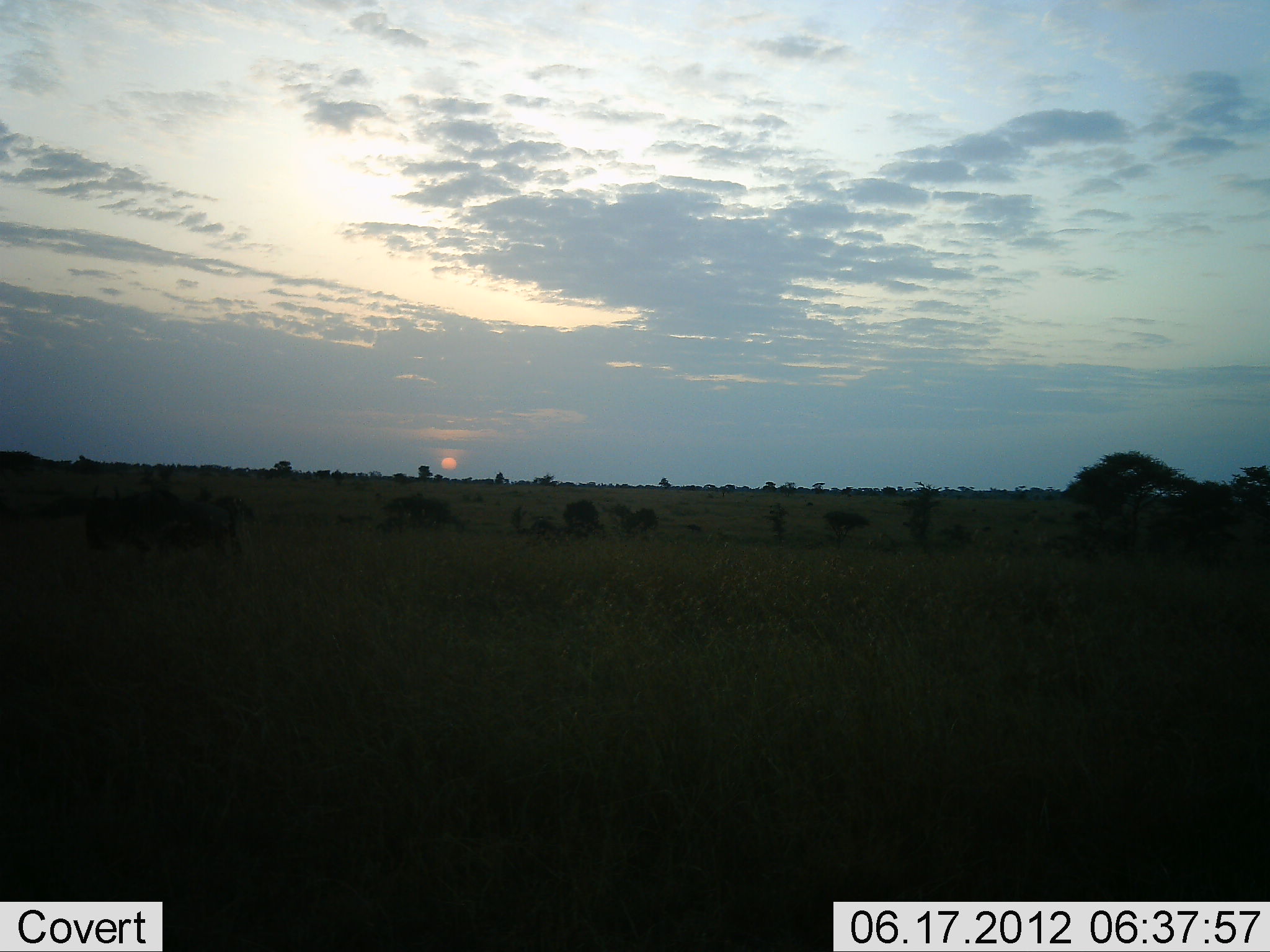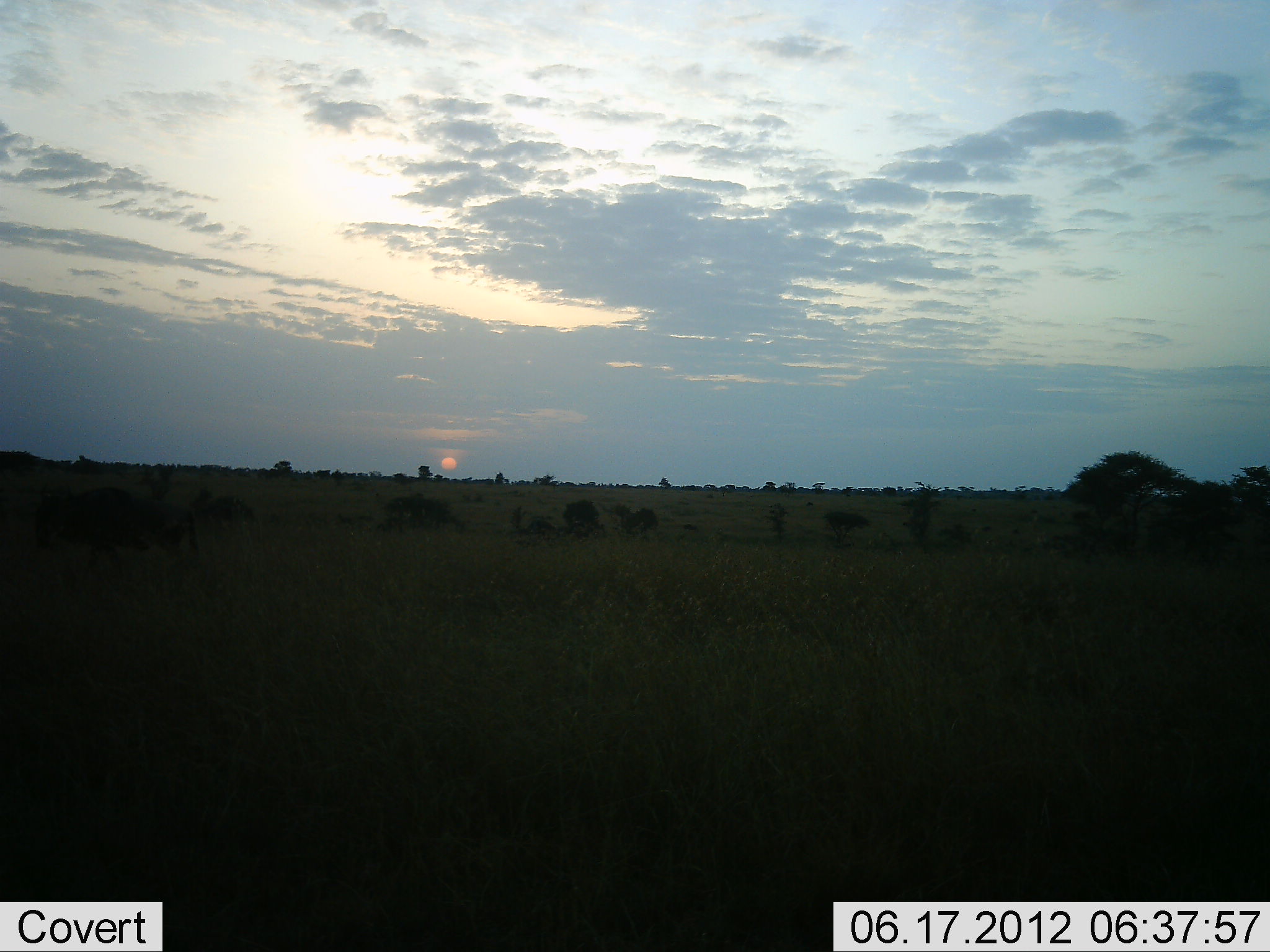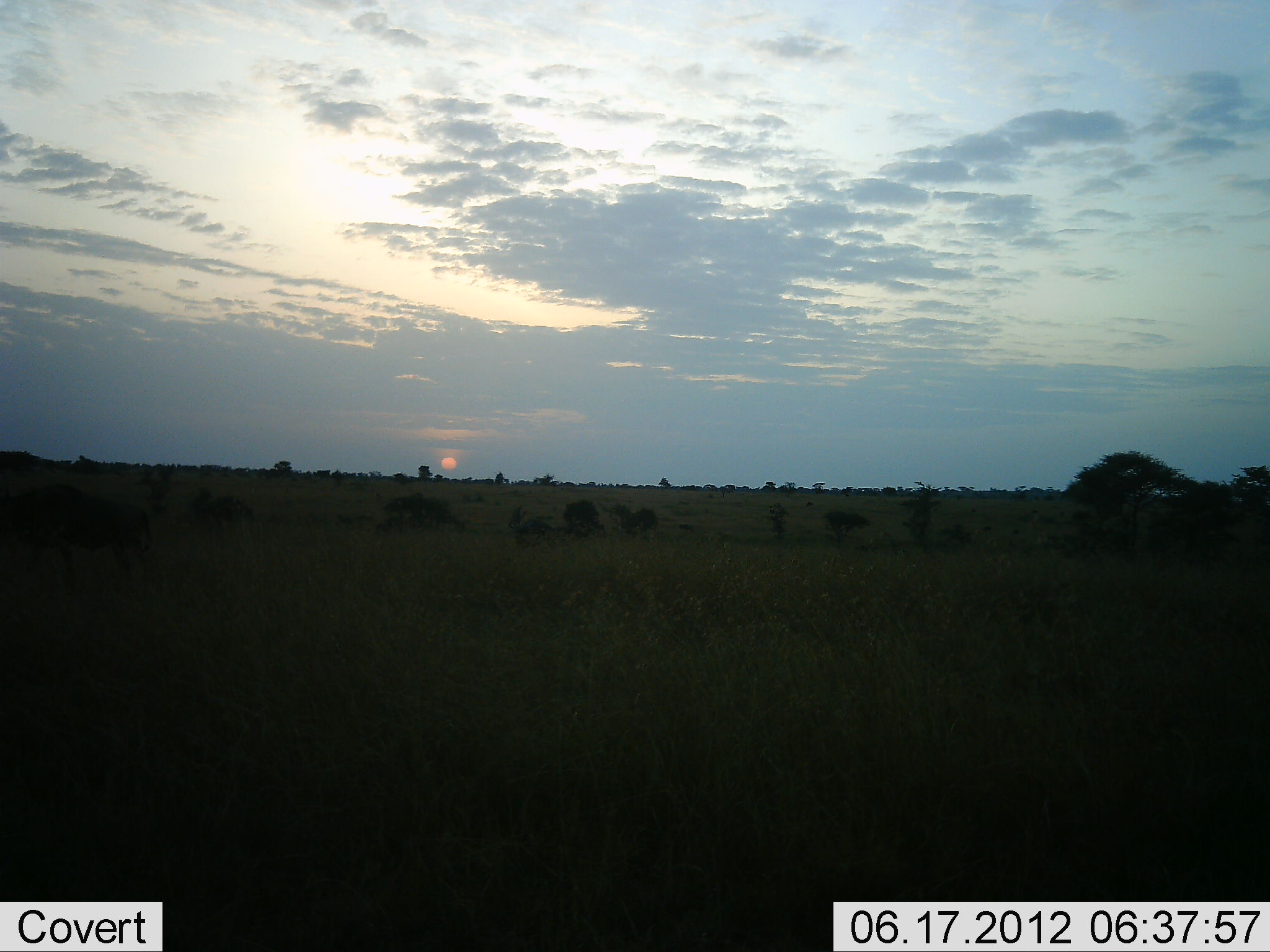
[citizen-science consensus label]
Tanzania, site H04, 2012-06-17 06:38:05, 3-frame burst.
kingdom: Animalia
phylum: Chordata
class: Mammalia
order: Artiodactyla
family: Bovidae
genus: Connochaetes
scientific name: Connochaetes taurinus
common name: blue wildebeest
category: wildebeest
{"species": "wildebeest (blue wildebeest) (Connochaetes taurinus)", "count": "1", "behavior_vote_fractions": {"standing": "0%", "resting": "0%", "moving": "100%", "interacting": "0%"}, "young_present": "0%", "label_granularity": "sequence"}